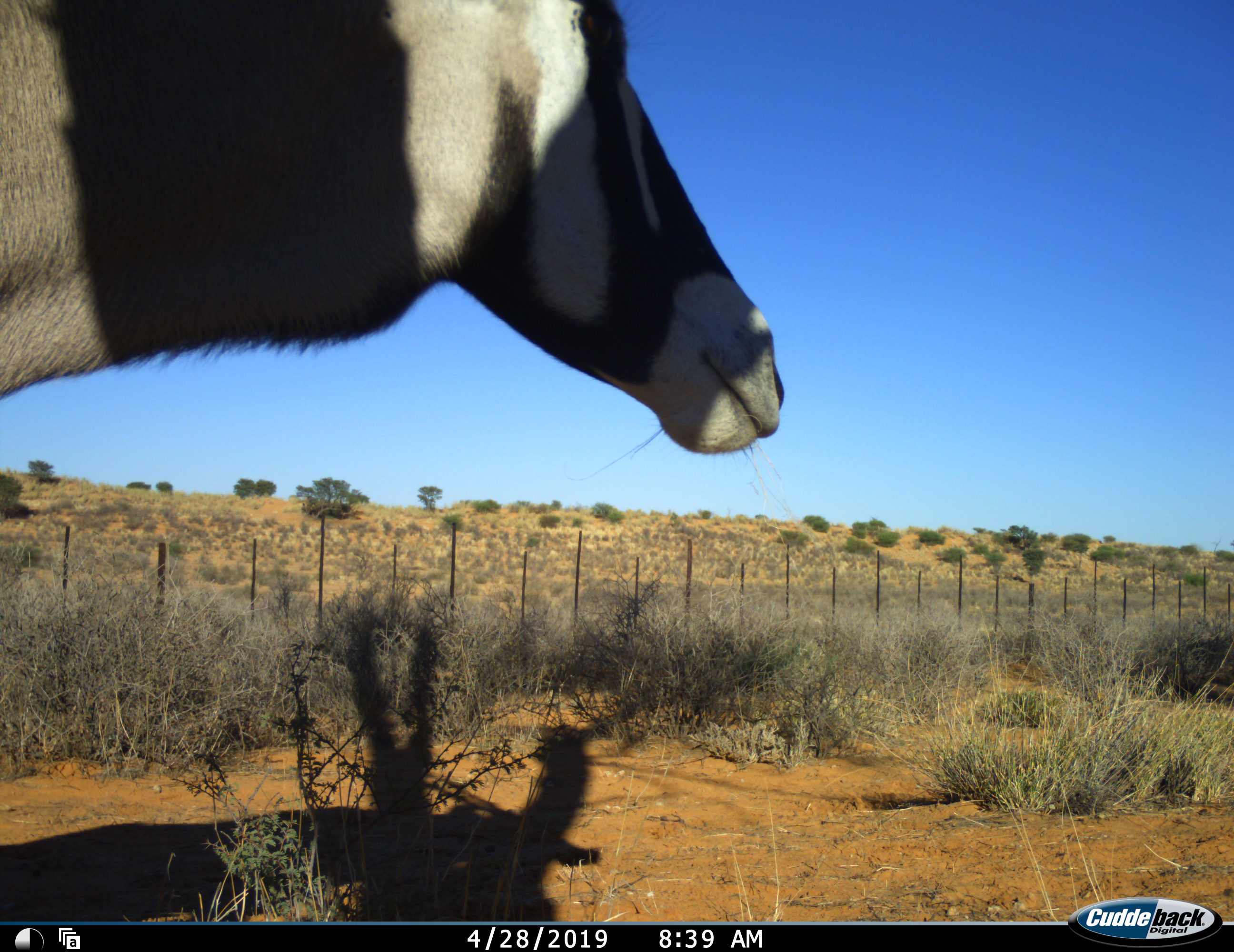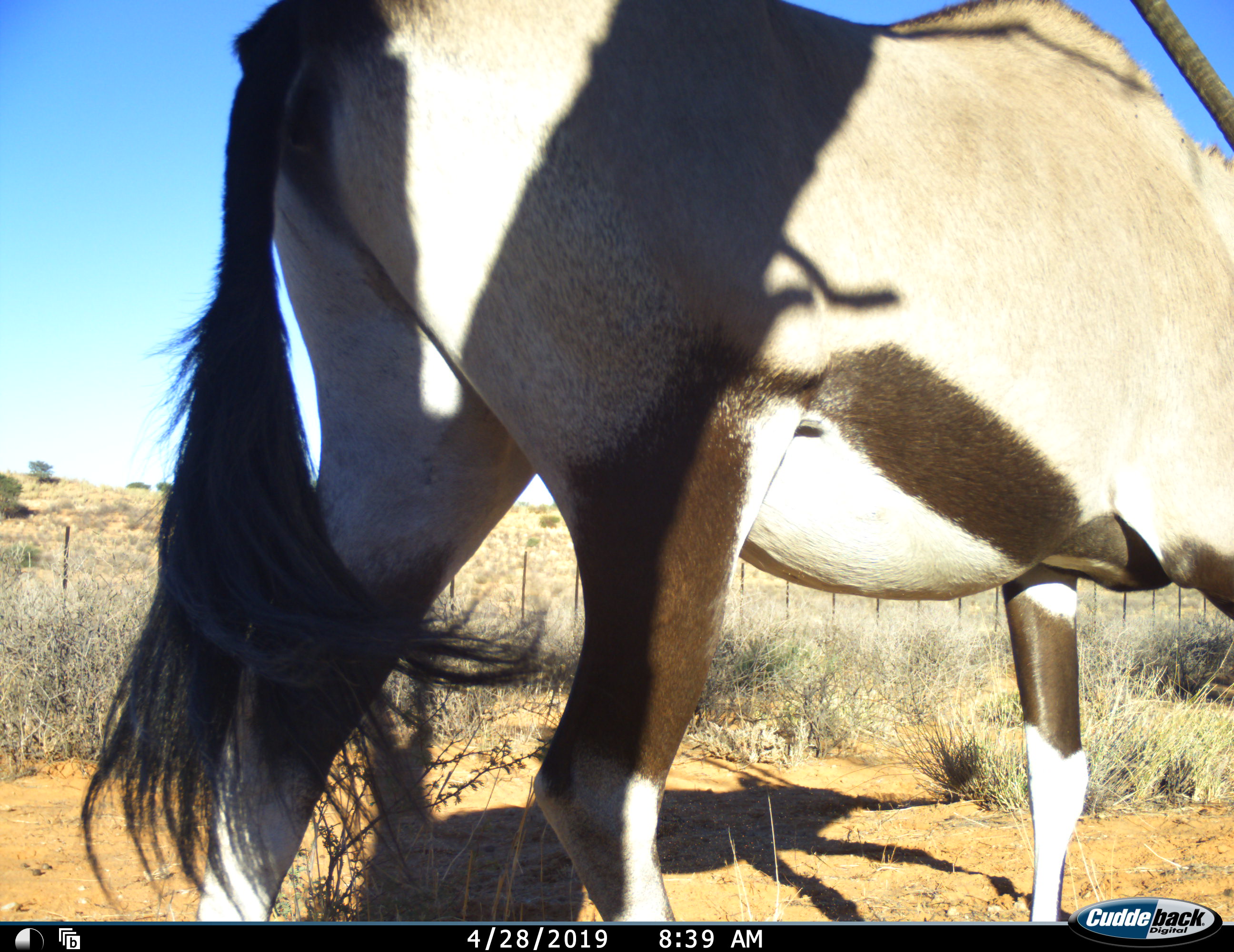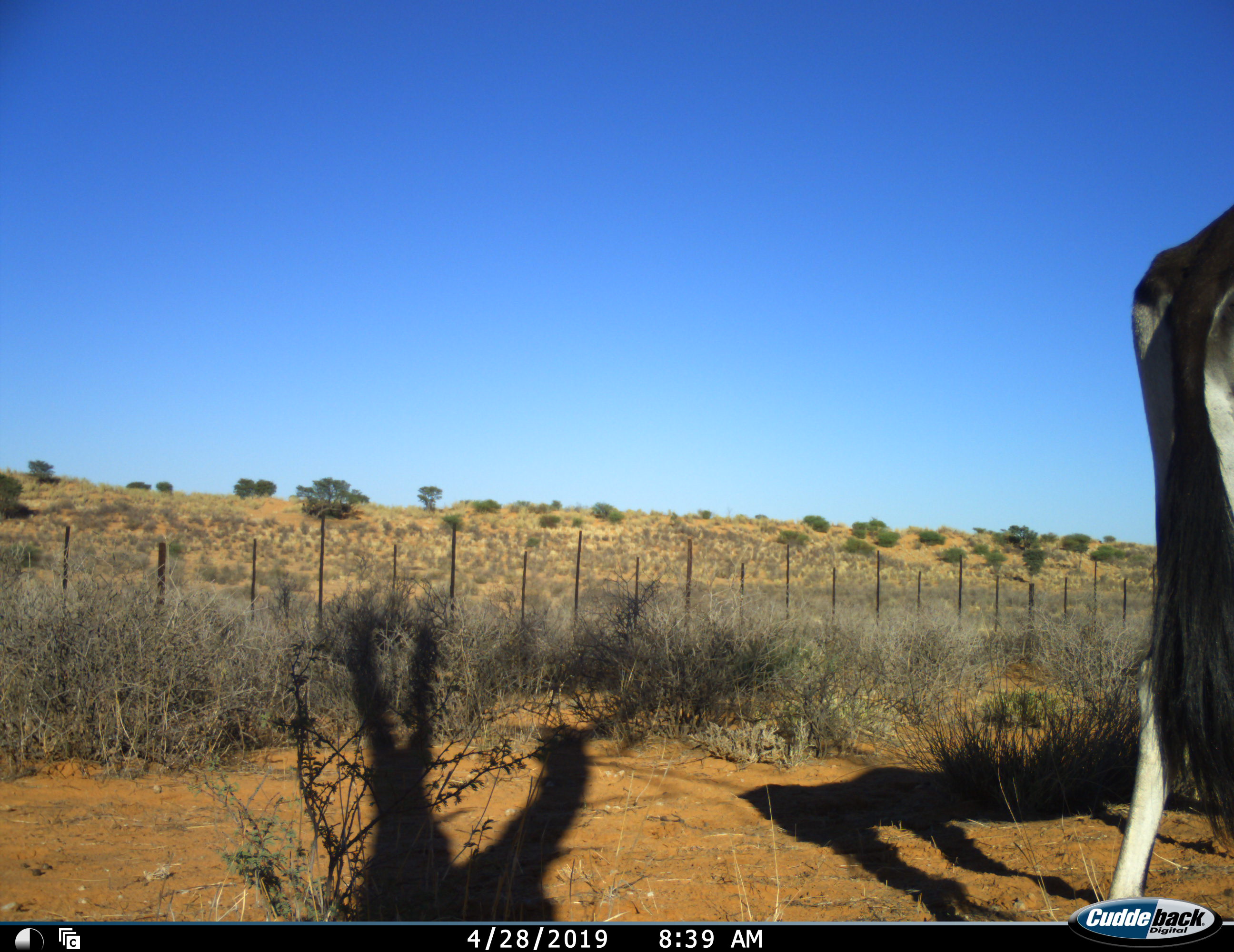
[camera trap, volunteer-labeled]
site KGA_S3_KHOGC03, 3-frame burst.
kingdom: Animalia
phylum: Chordata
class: Mammalia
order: Artiodactyla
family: Bovidae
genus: Oryx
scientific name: Oryx gazella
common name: gemsbok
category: oryx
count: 1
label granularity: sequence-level